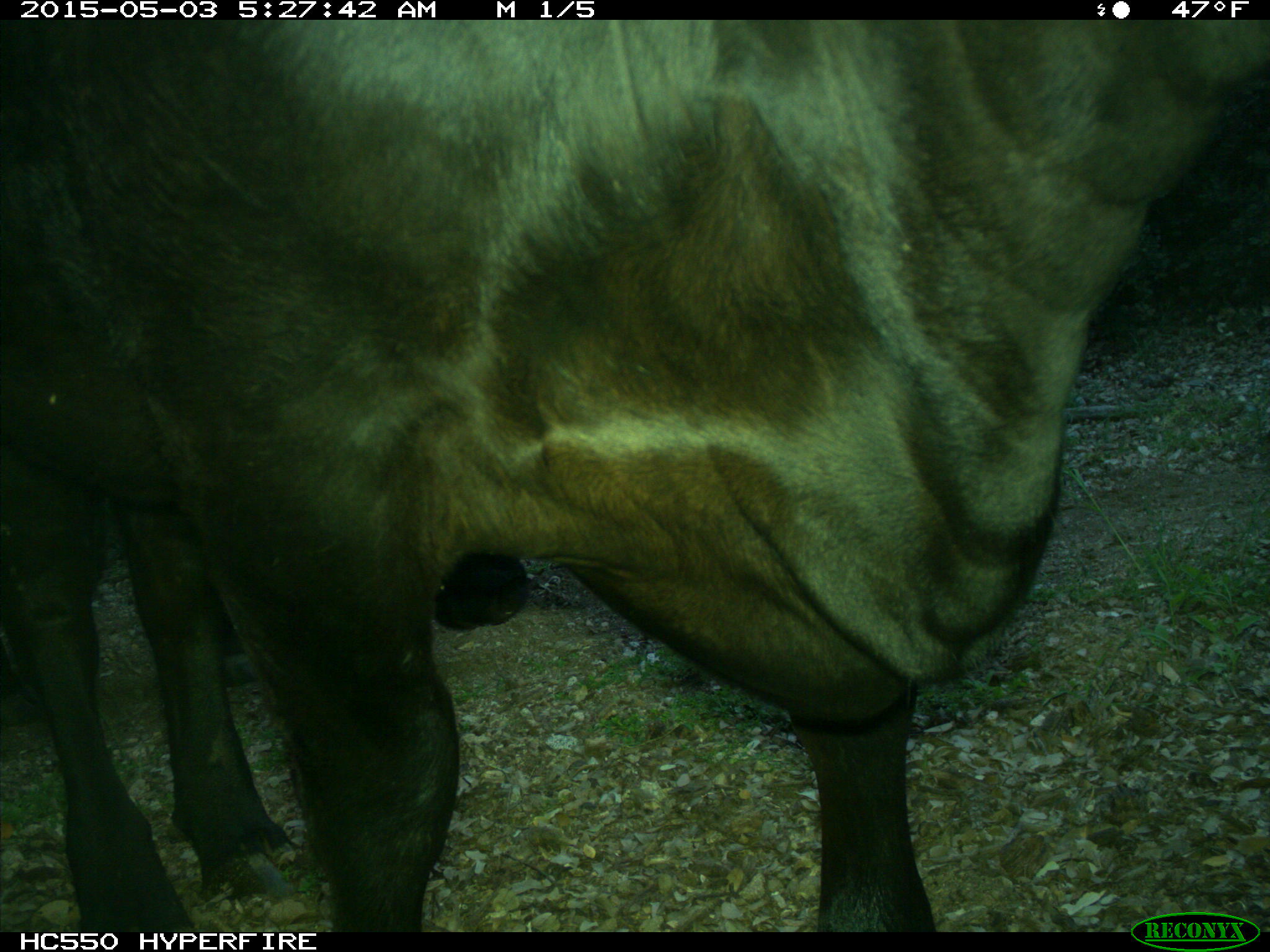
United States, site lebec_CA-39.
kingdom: Animalia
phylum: Chordata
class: Mammalia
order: Artiodactyla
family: Bovidae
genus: Bos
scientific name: Bos taurus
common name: domestic cow